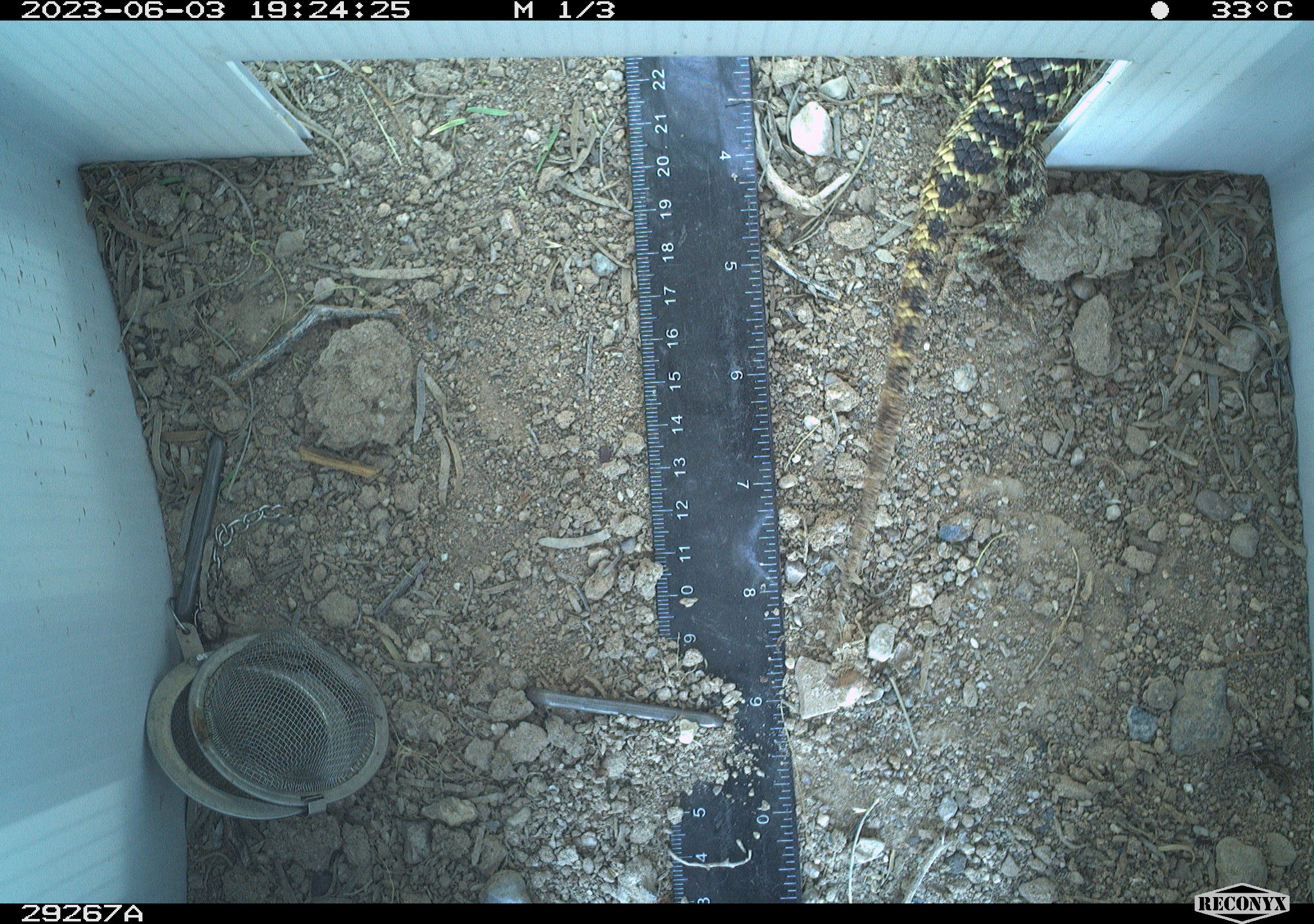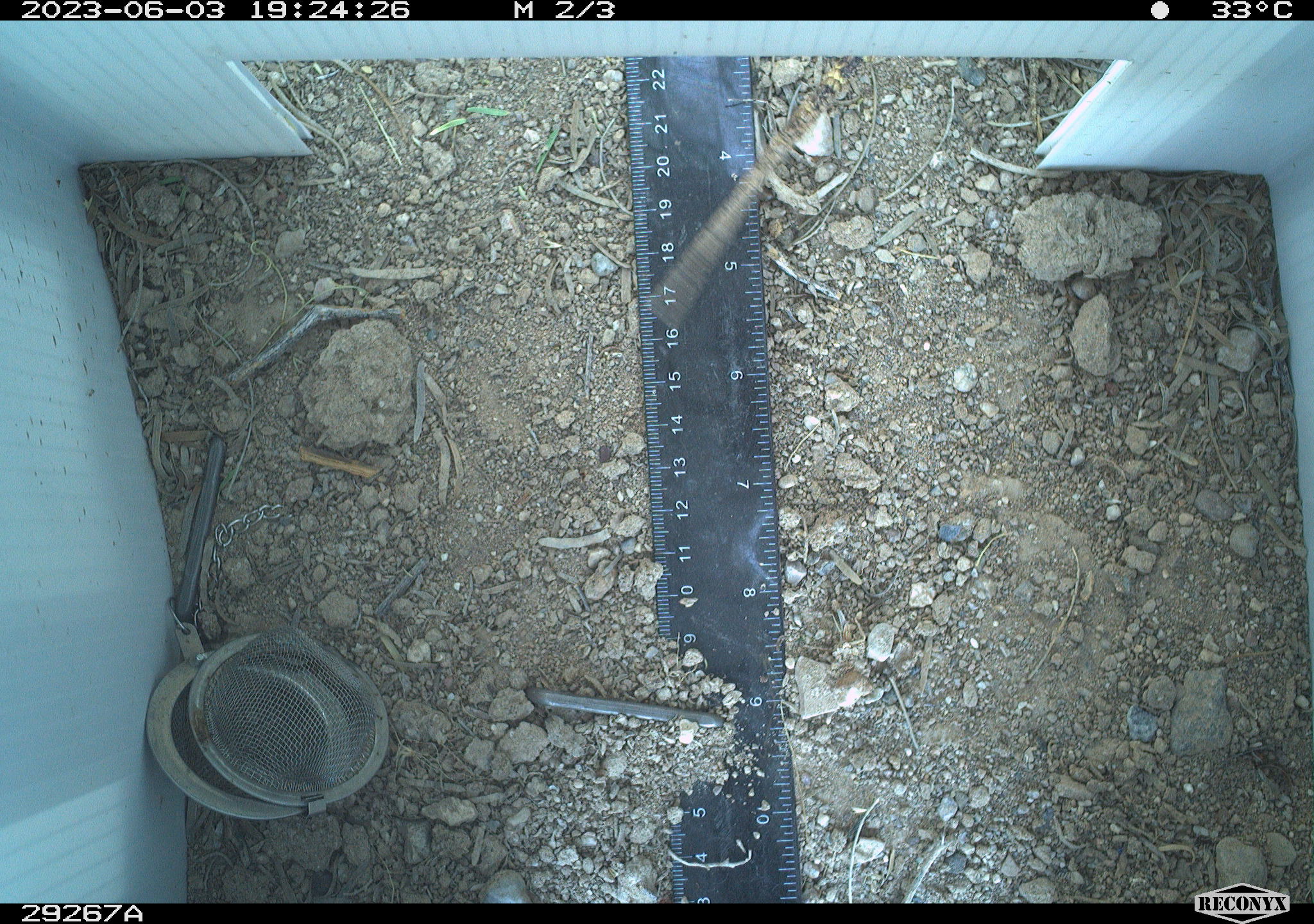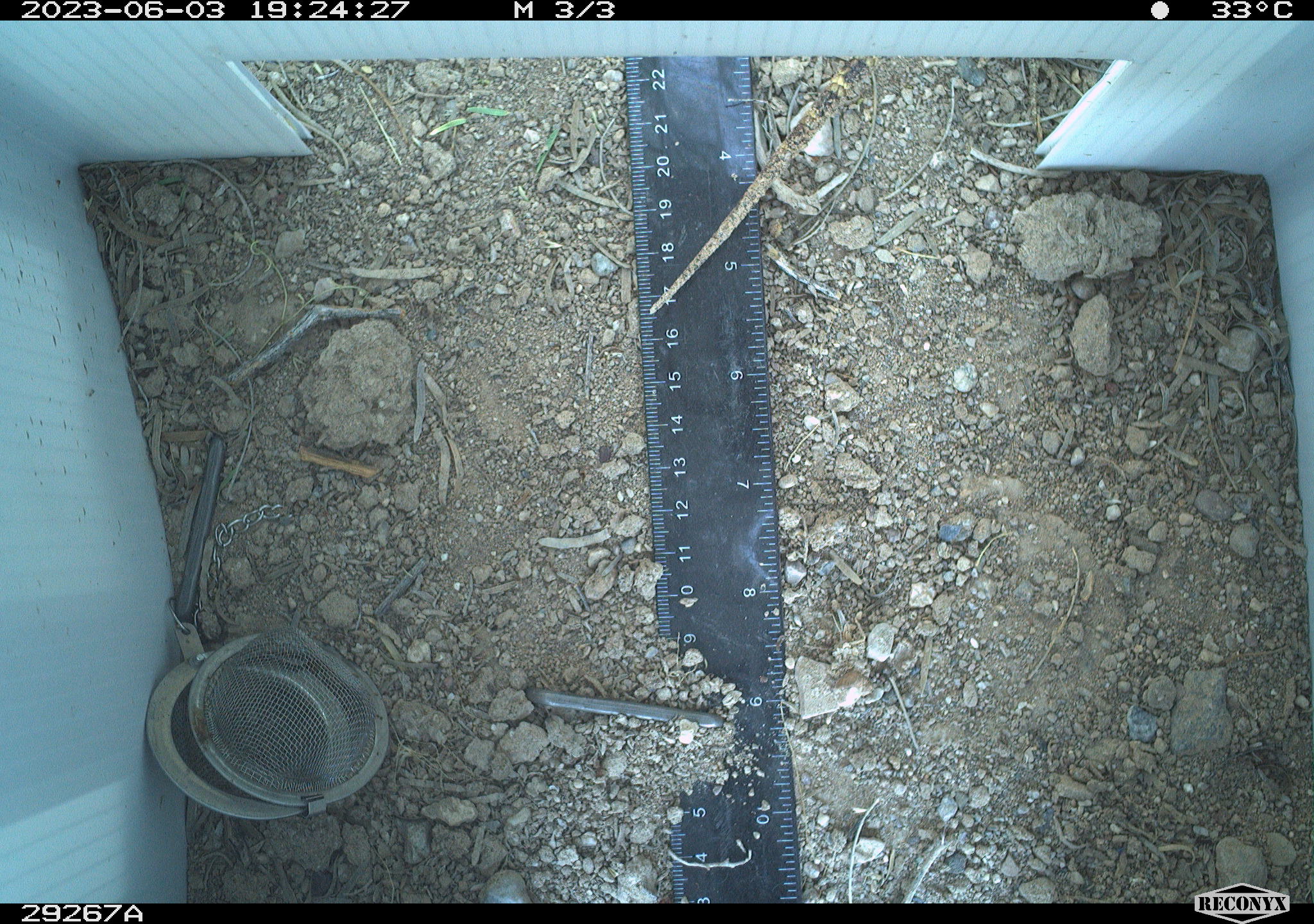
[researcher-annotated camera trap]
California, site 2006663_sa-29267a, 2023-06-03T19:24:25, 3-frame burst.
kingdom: Animalia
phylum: Chordata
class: Reptilia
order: Squamata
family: Phrynosomatidae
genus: Sceloporus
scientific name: Sceloporus uniformis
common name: yellow-backed spiny lizard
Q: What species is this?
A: Yellow-backed spiny lizard (Sceloporus uniformis).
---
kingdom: Animalia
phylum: Chordata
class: Reptilia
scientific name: Reptilia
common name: reptile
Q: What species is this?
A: Reptile (Reptilia).